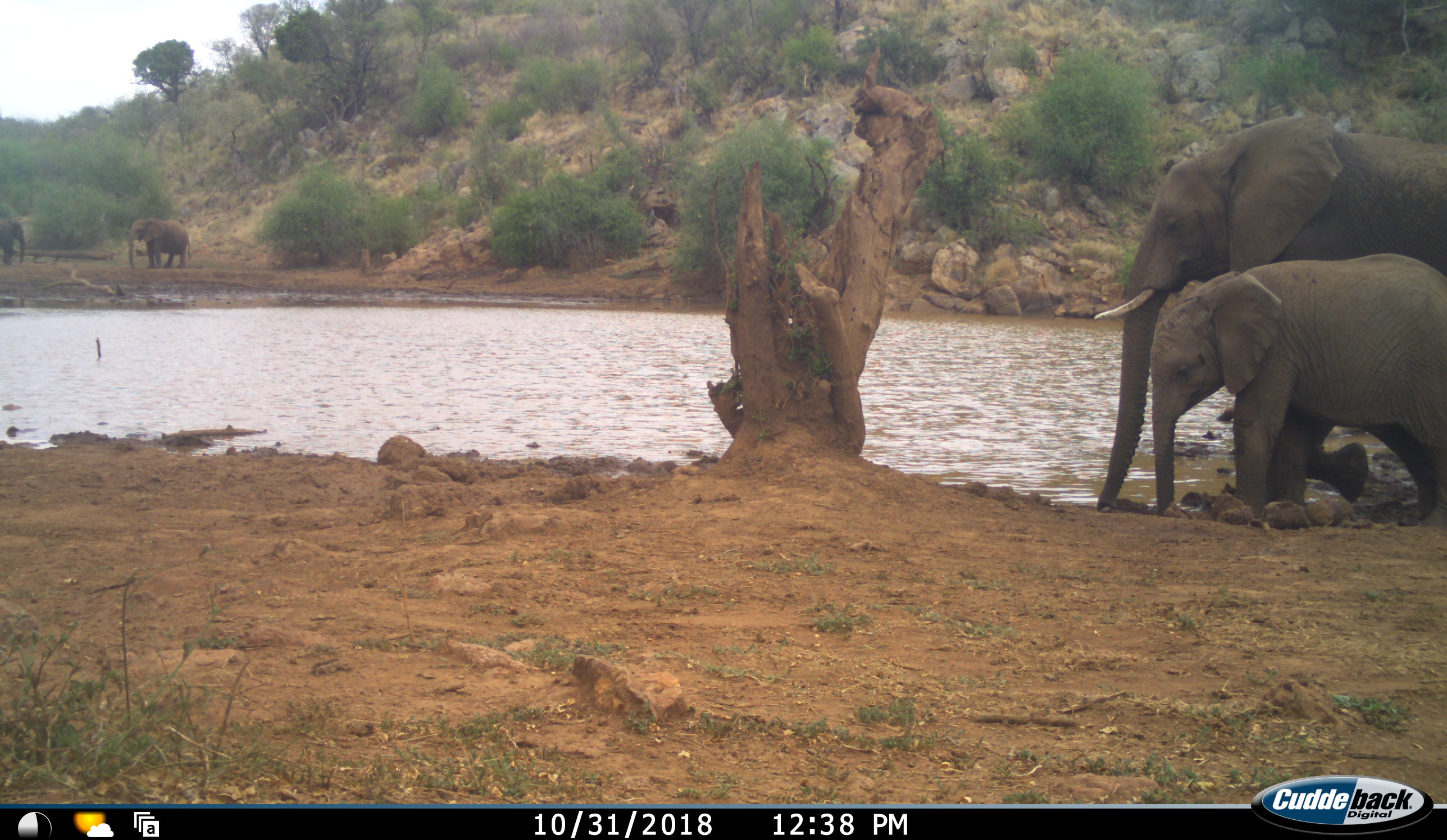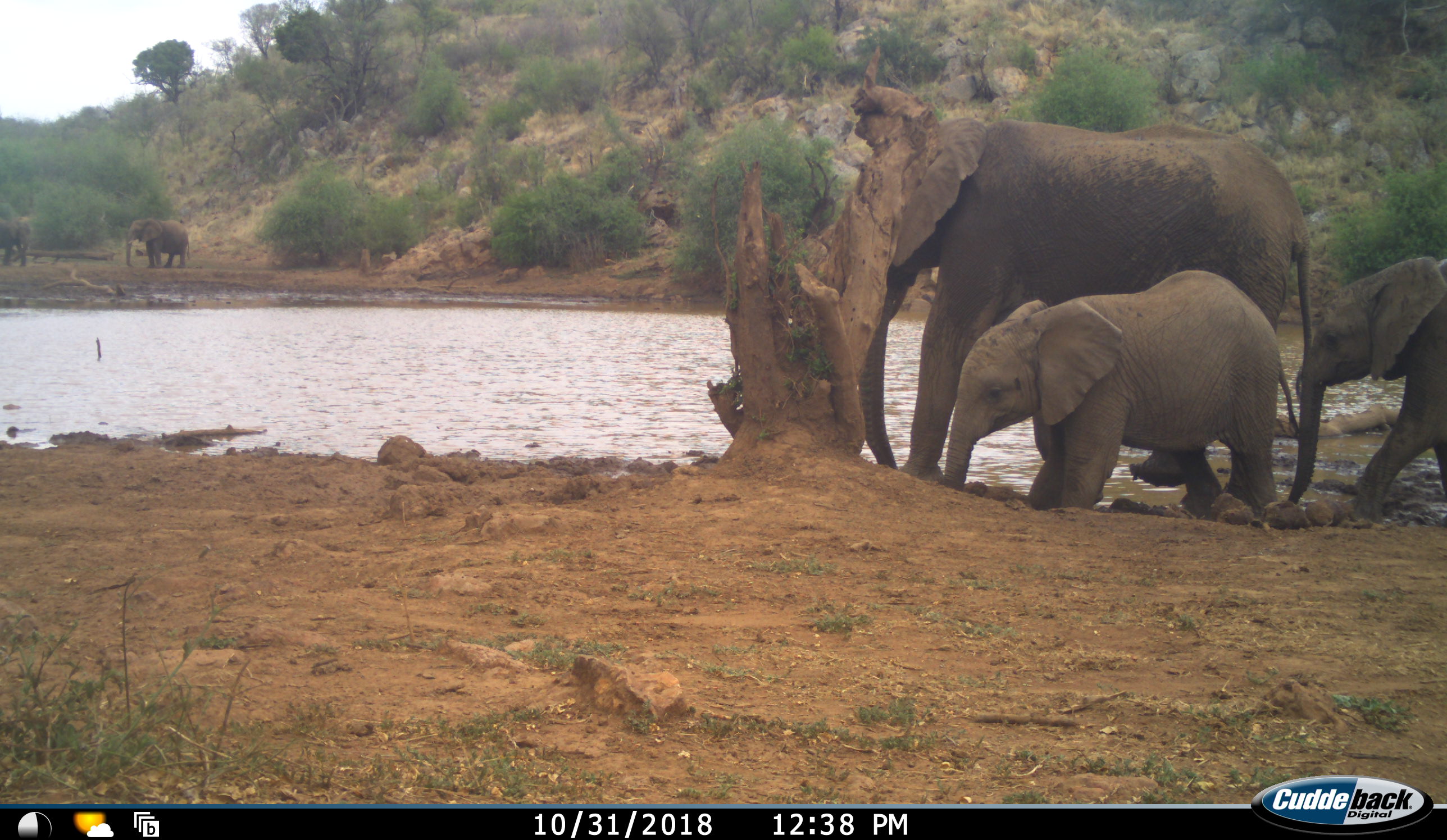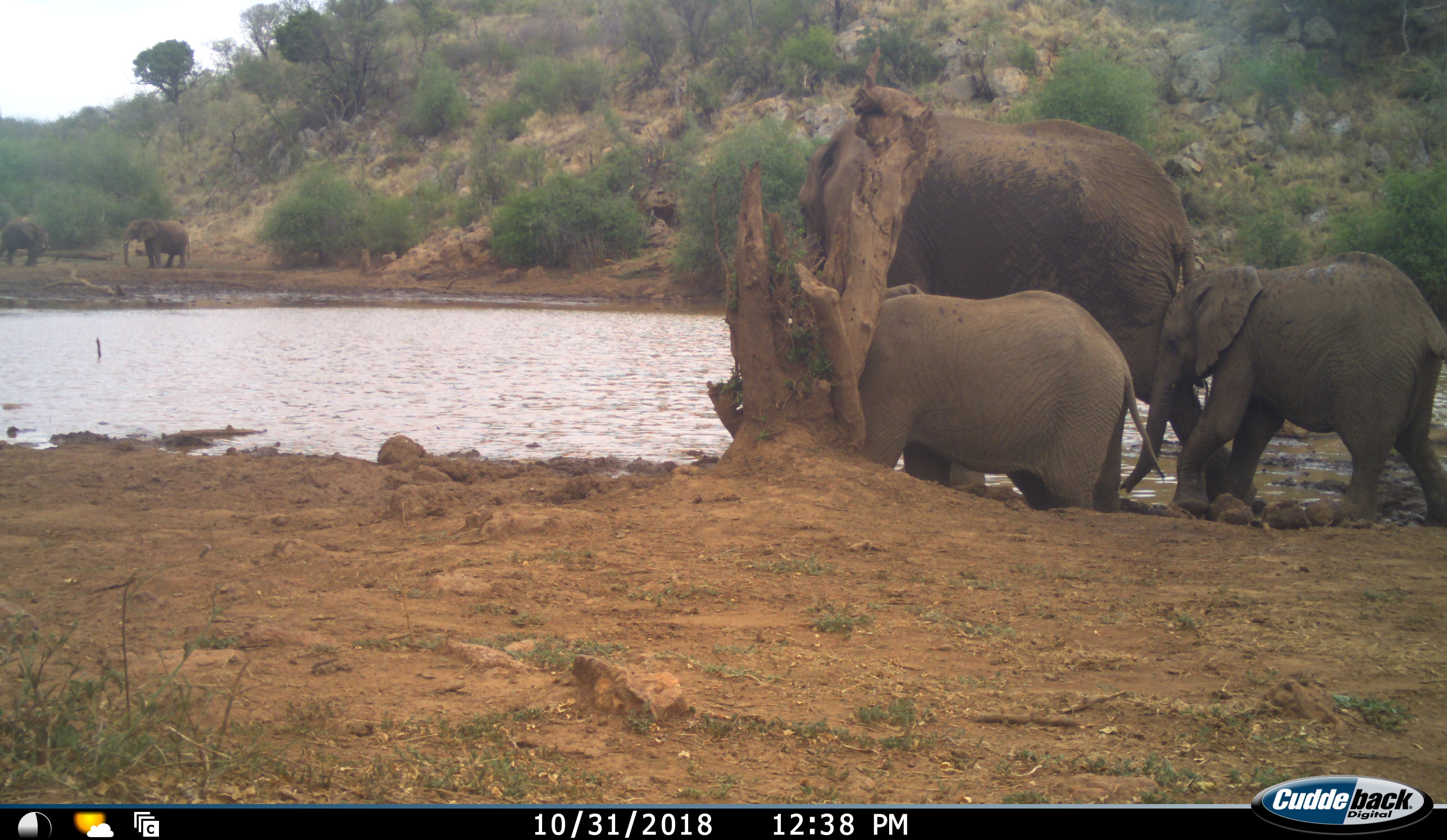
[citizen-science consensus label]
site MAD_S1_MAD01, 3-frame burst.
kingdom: Animalia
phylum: Chordata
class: Mammalia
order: Proboscidea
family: Elephantidae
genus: Loxodonta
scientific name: Loxodonta africana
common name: african bush elephant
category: elephant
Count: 5.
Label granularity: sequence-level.